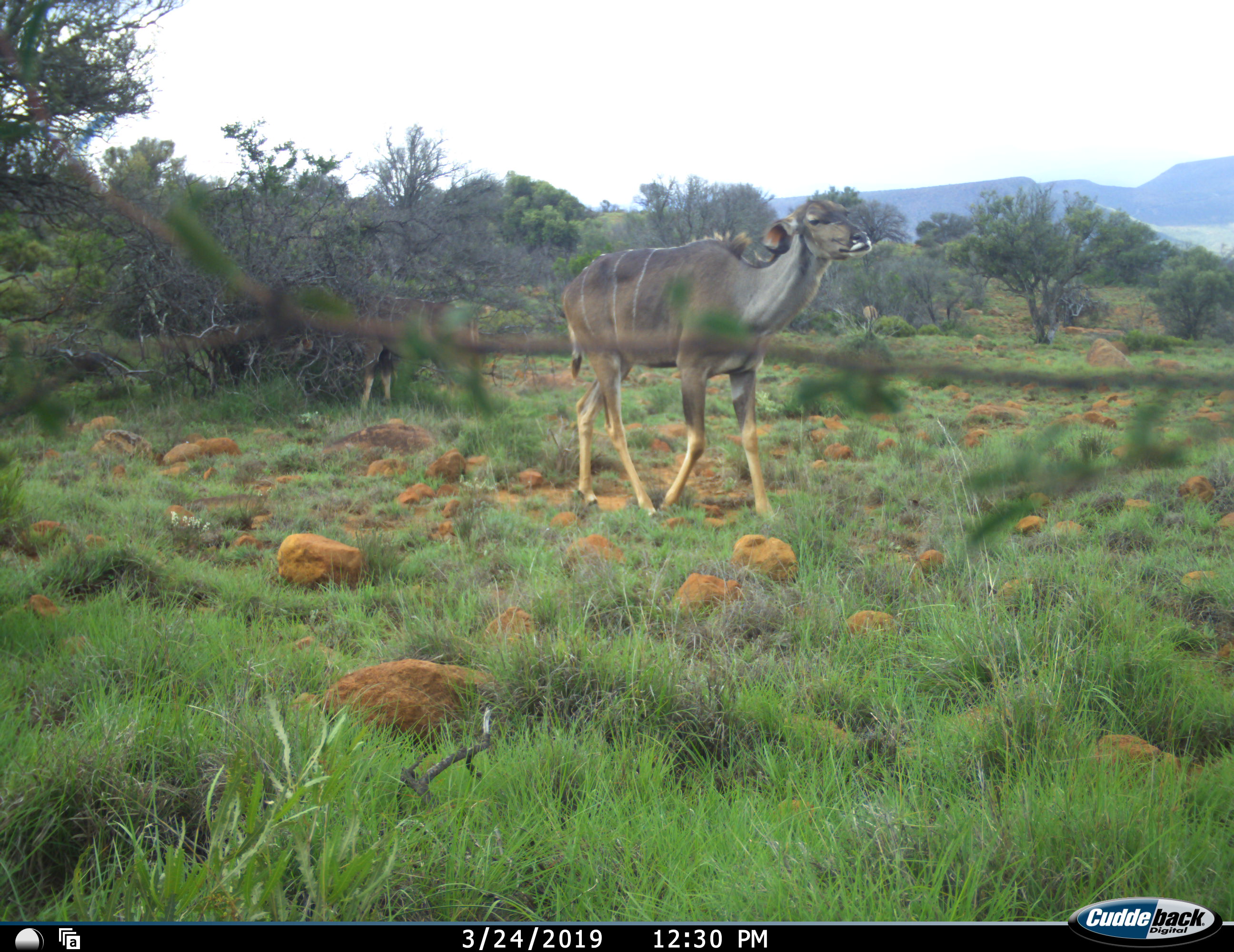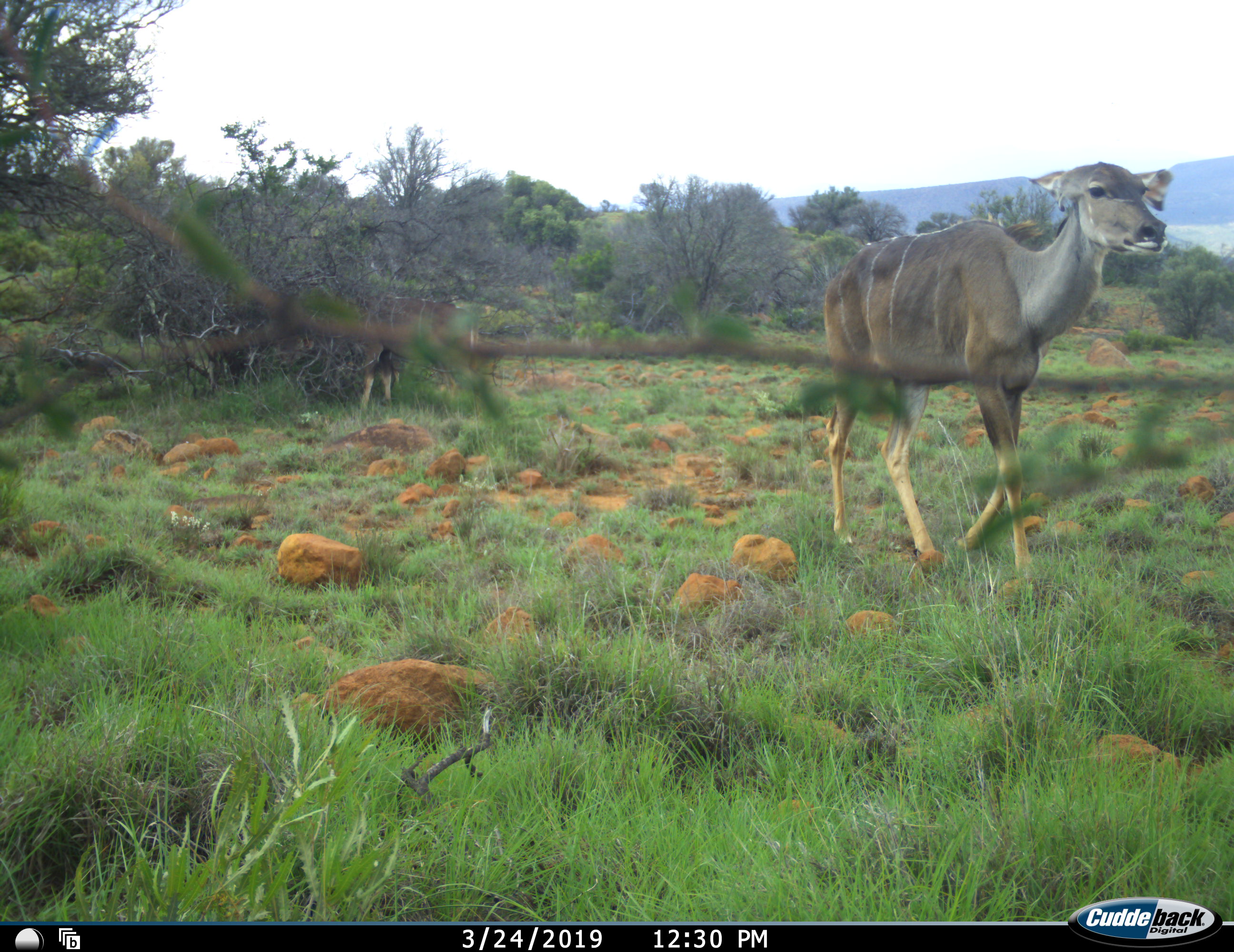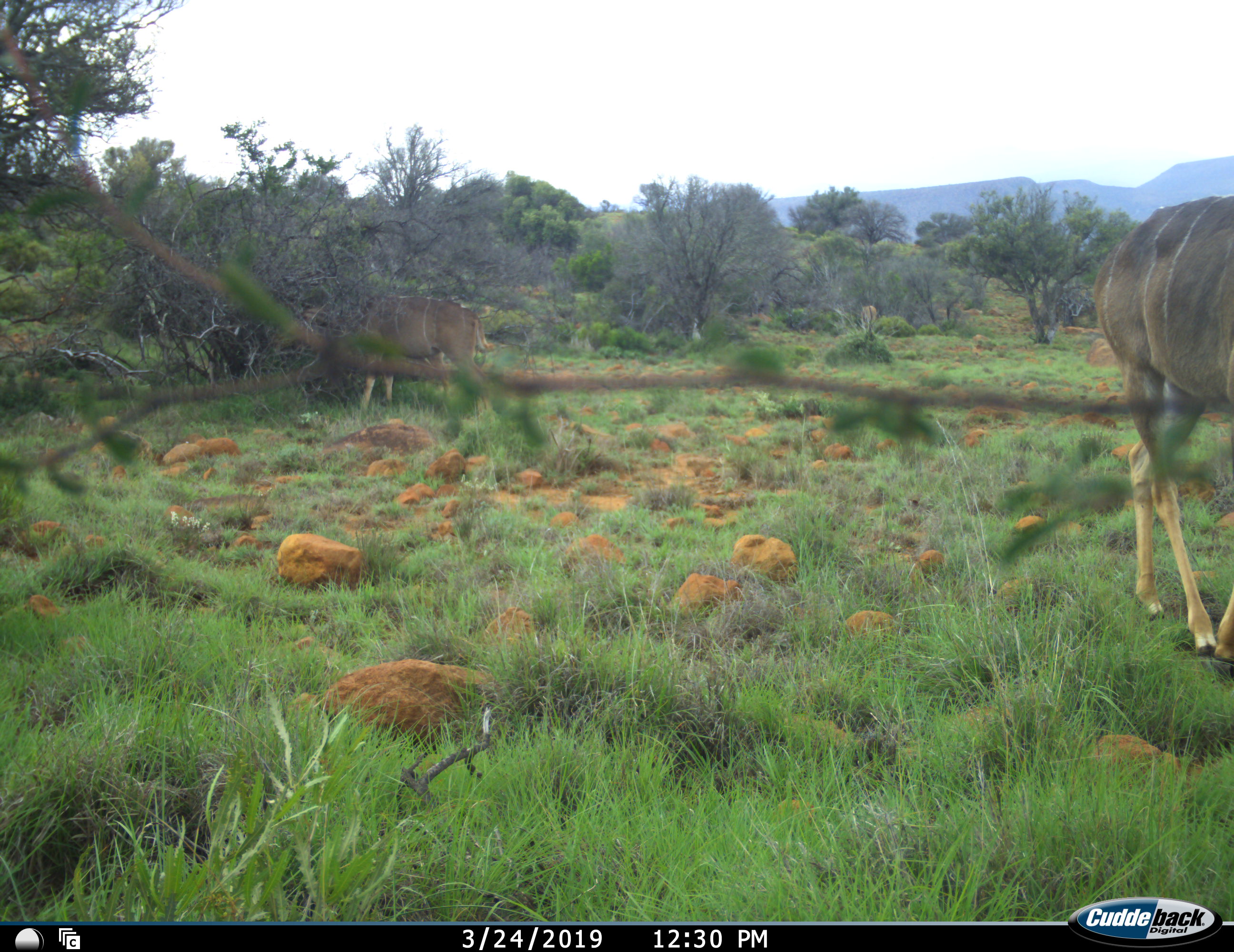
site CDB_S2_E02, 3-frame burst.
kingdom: Animalia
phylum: Chordata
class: Mammalia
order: Artiodactyla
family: Bovidae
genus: Tragelaphus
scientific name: Tragelaphus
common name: kudu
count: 2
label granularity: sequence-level